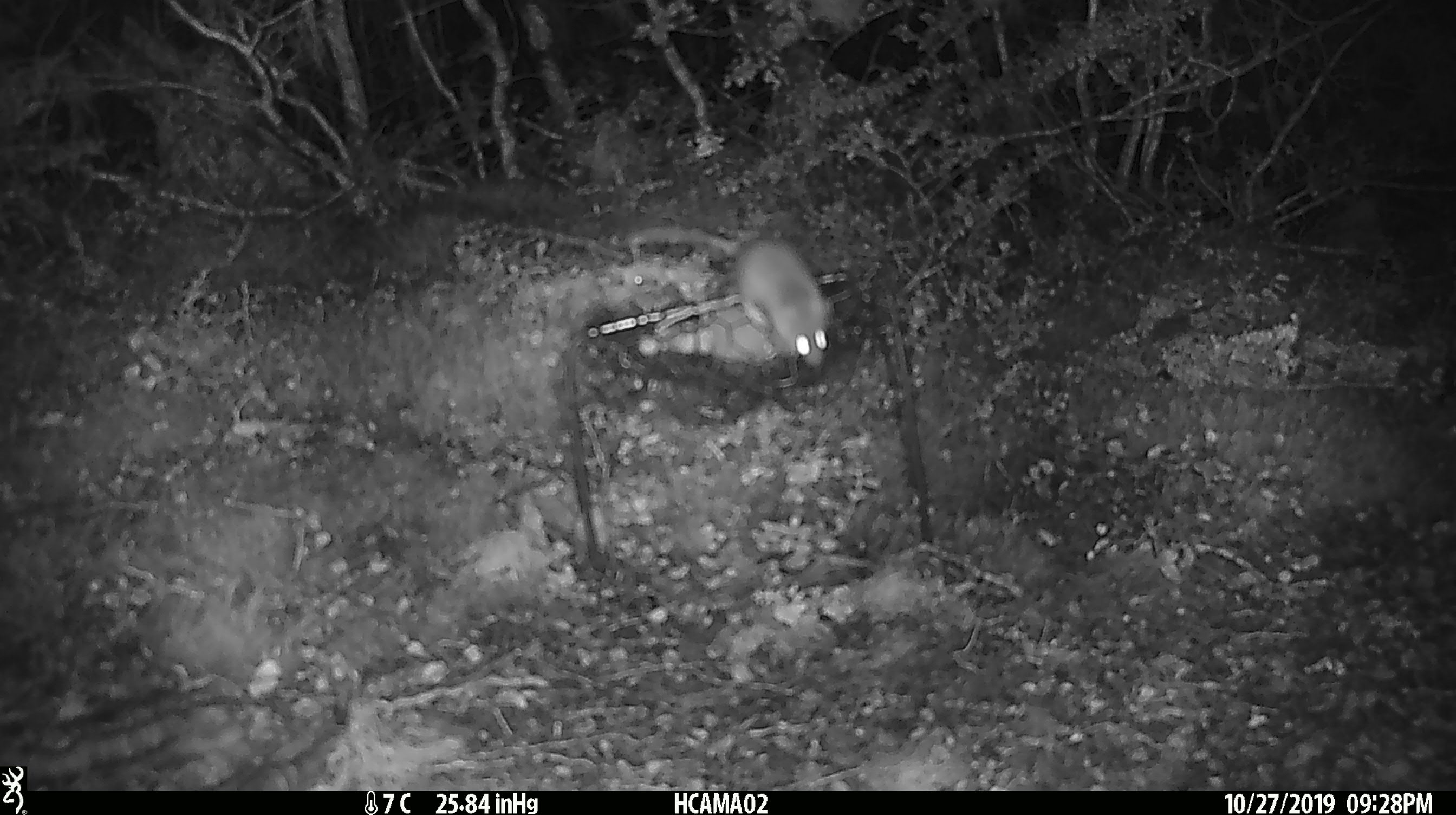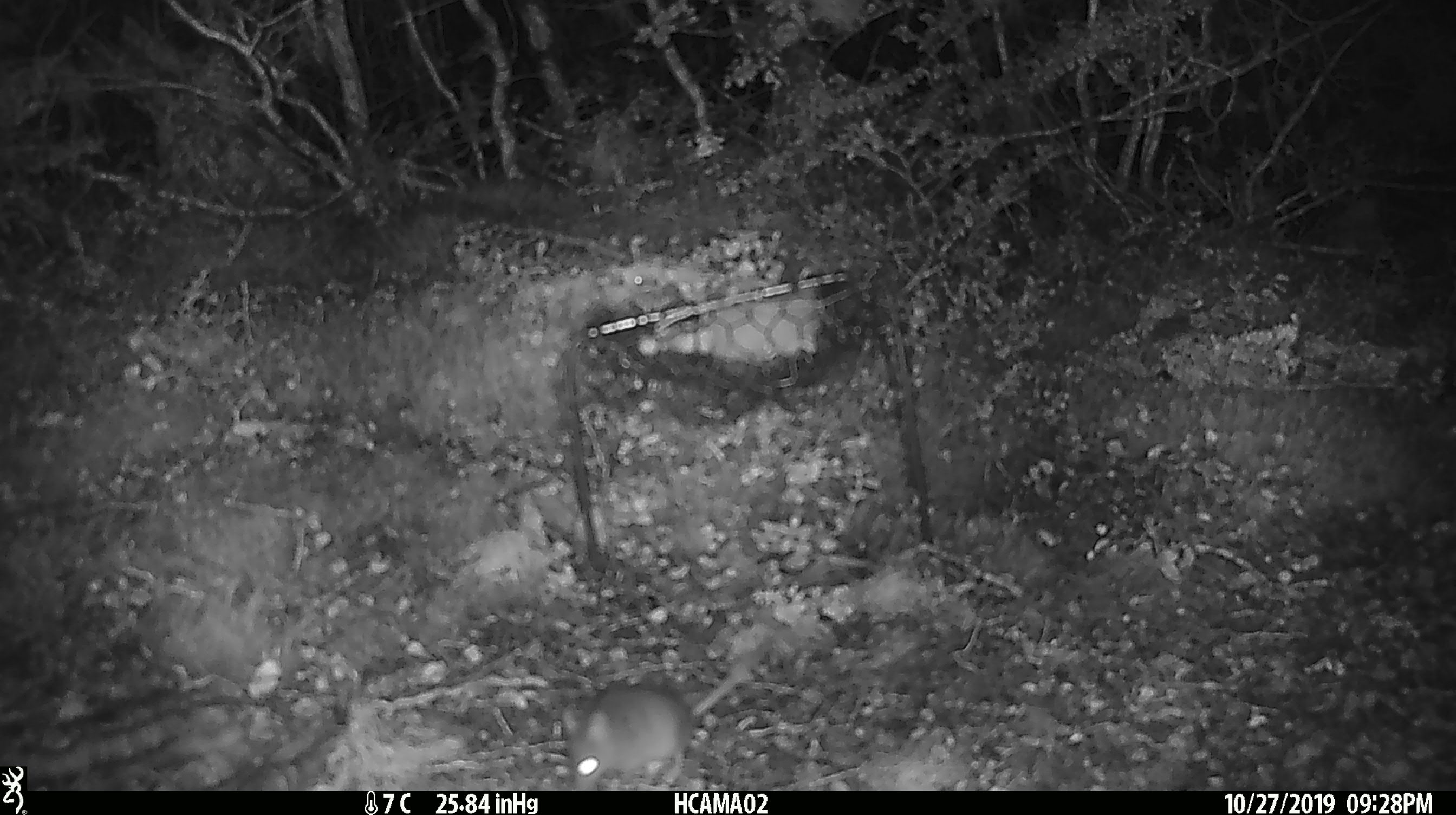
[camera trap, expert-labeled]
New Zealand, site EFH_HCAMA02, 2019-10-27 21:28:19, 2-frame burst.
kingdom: Animalia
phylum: Chordata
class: Mammalia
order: Rodentia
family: Muridae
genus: Mus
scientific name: Mus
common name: mouse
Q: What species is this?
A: Mouse (Mus).